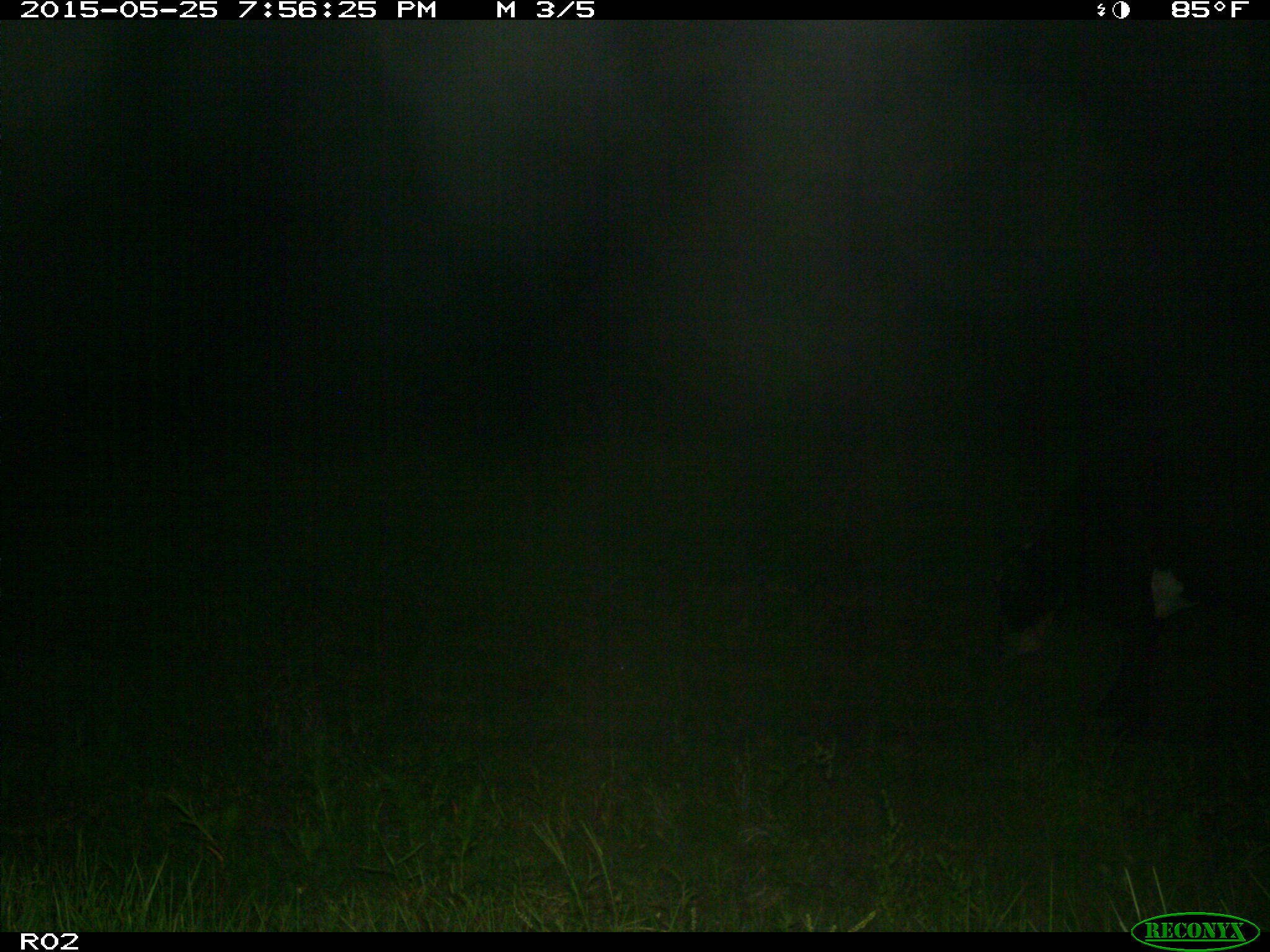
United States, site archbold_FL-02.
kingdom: Animalia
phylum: Chordata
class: Mammalia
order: Artiodactyla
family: Bovidae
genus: Bos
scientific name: Bos taurus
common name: domestic cow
Bos taurus (domestic cow).